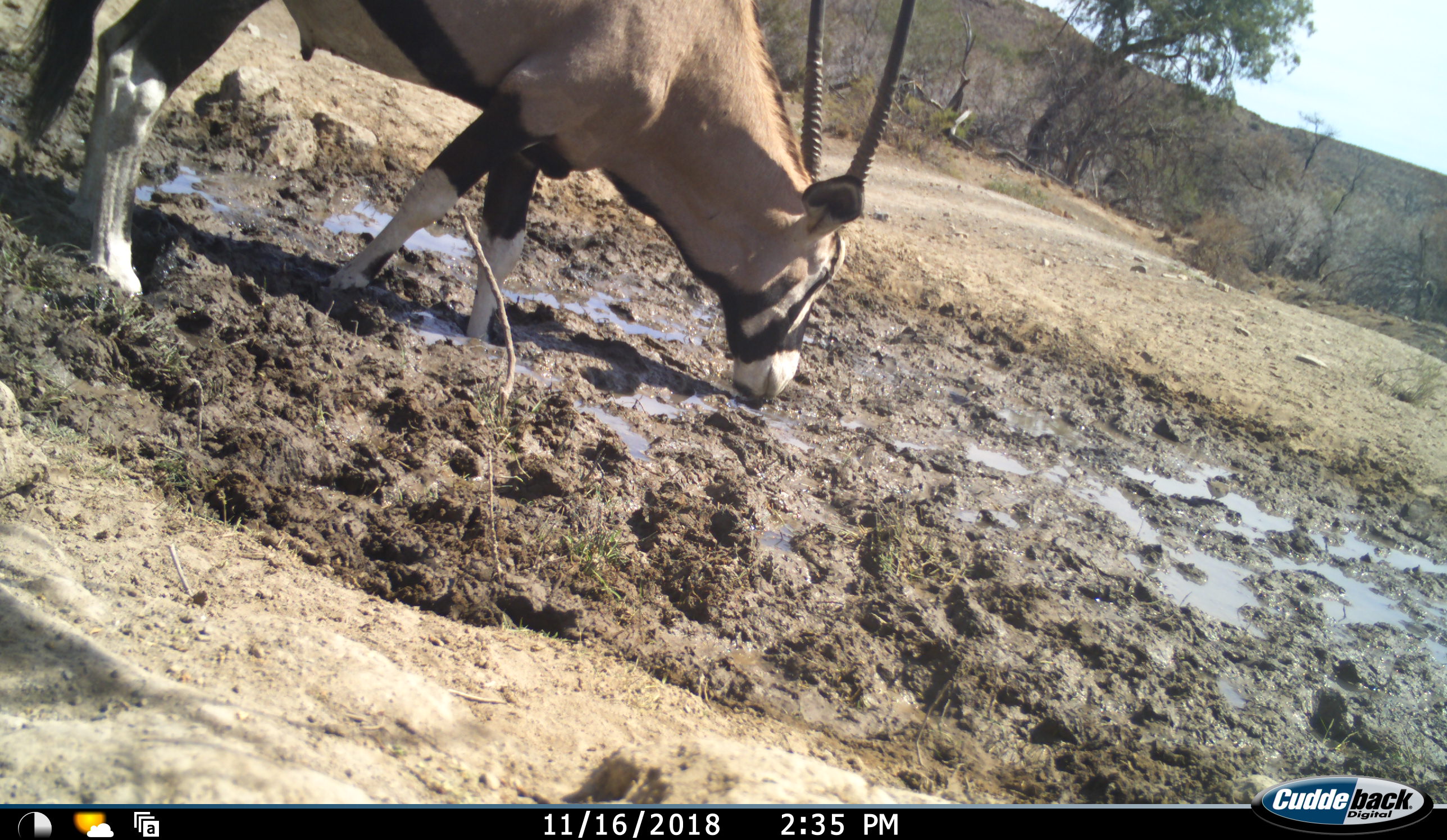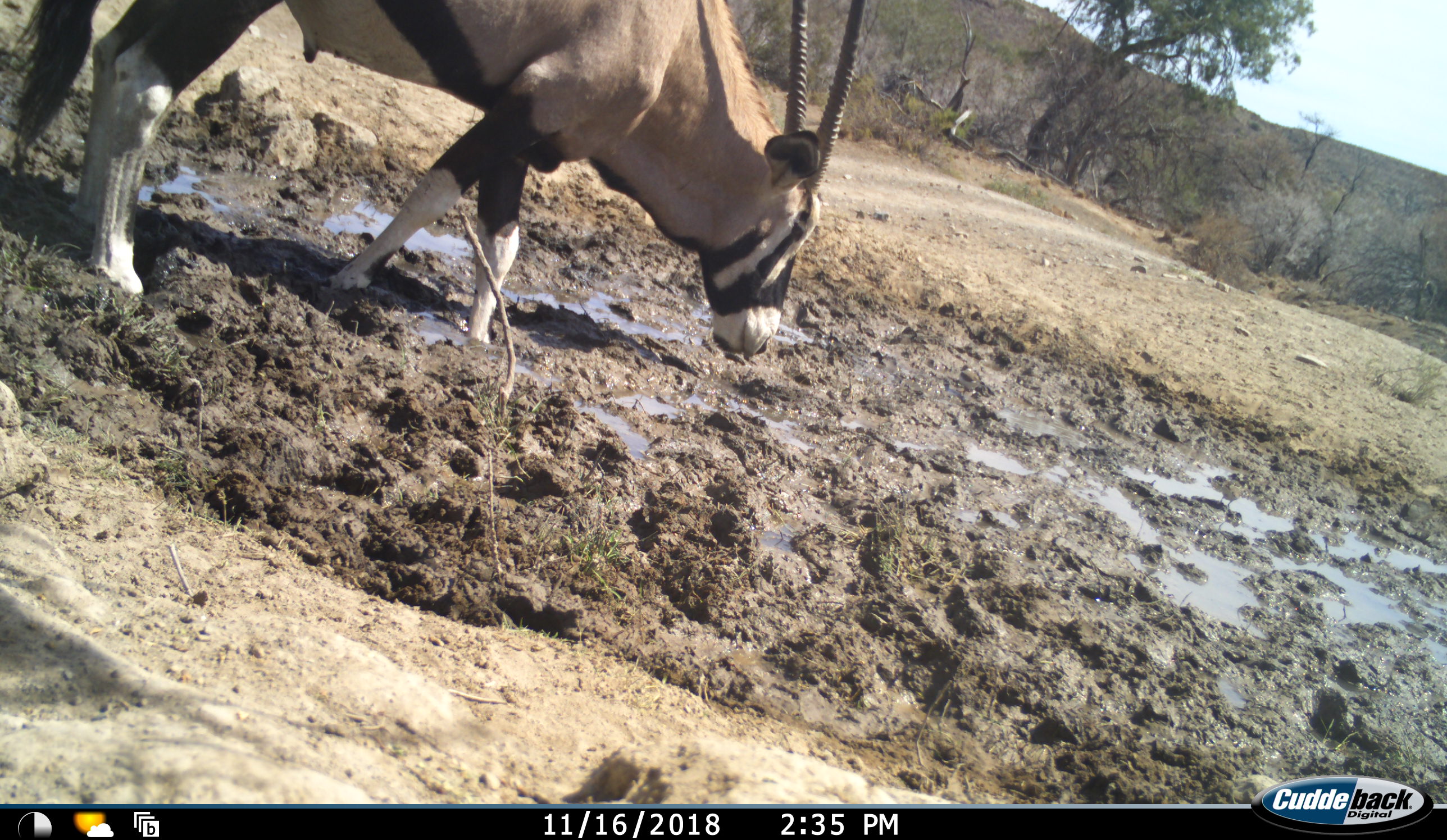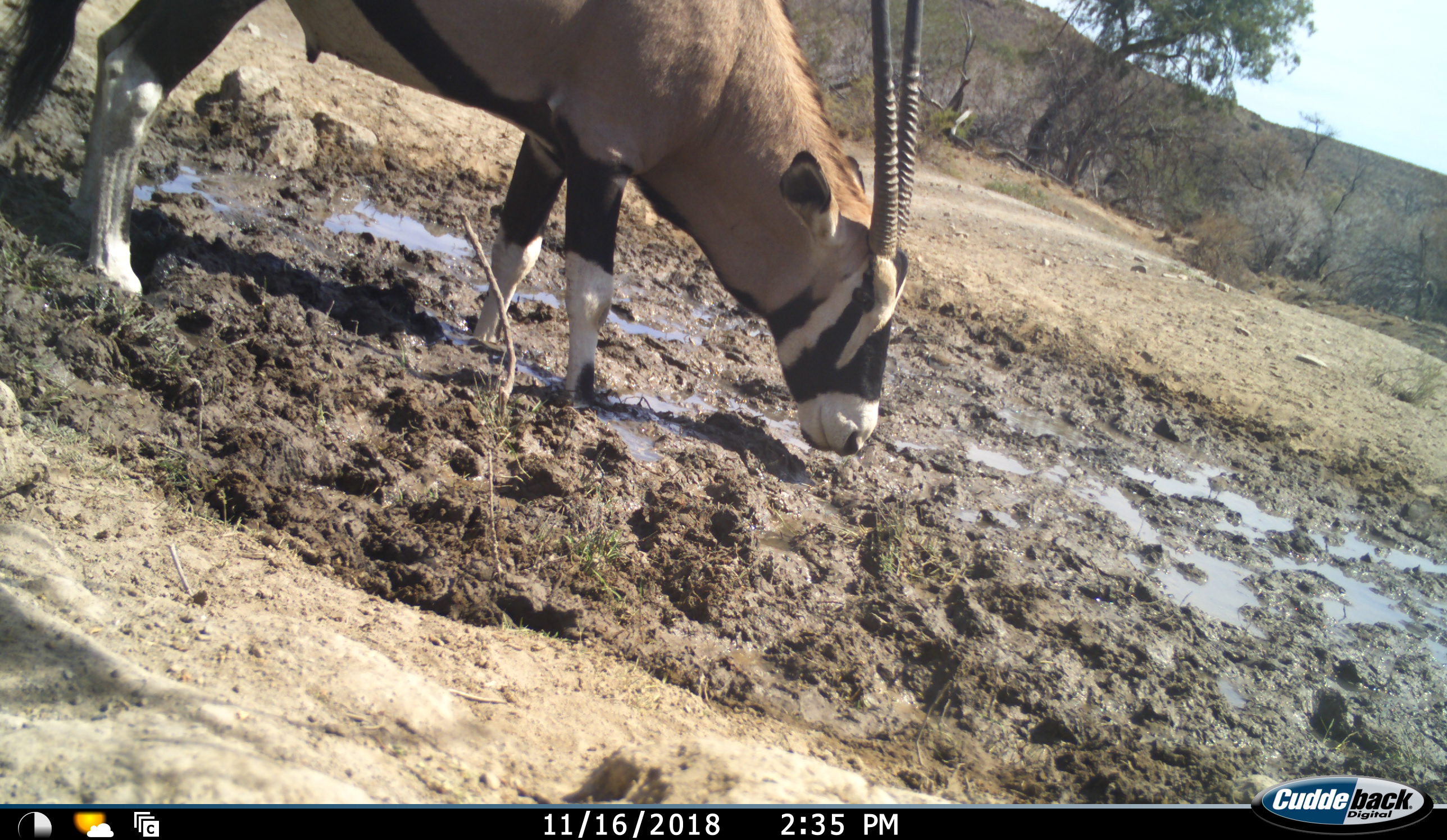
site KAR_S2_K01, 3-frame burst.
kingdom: Animalia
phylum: Chordata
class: Mammalia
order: Artiodactyla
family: Bovidae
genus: Oryx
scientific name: Oryx gazella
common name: gemsbok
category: oryx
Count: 1.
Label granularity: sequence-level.